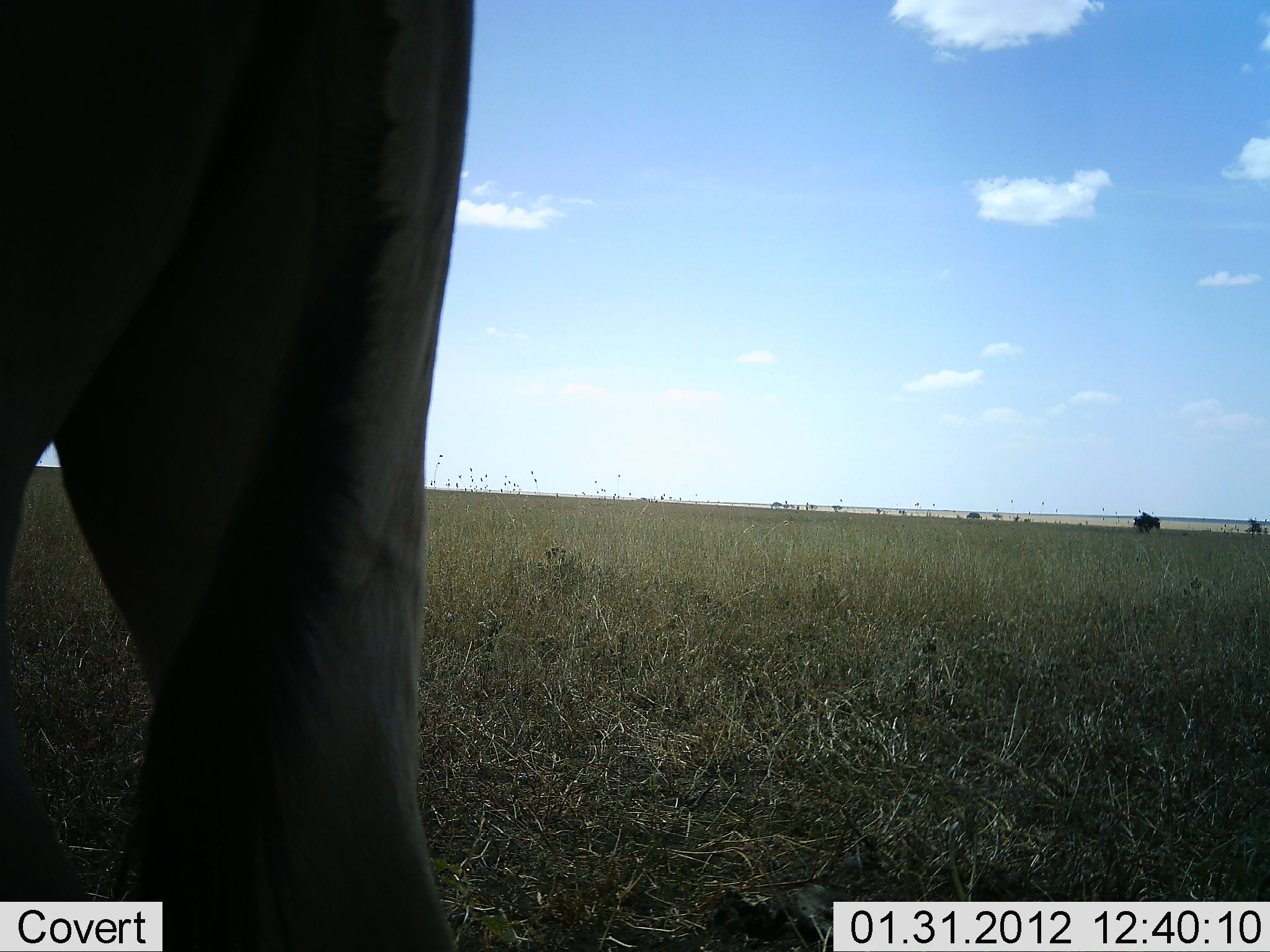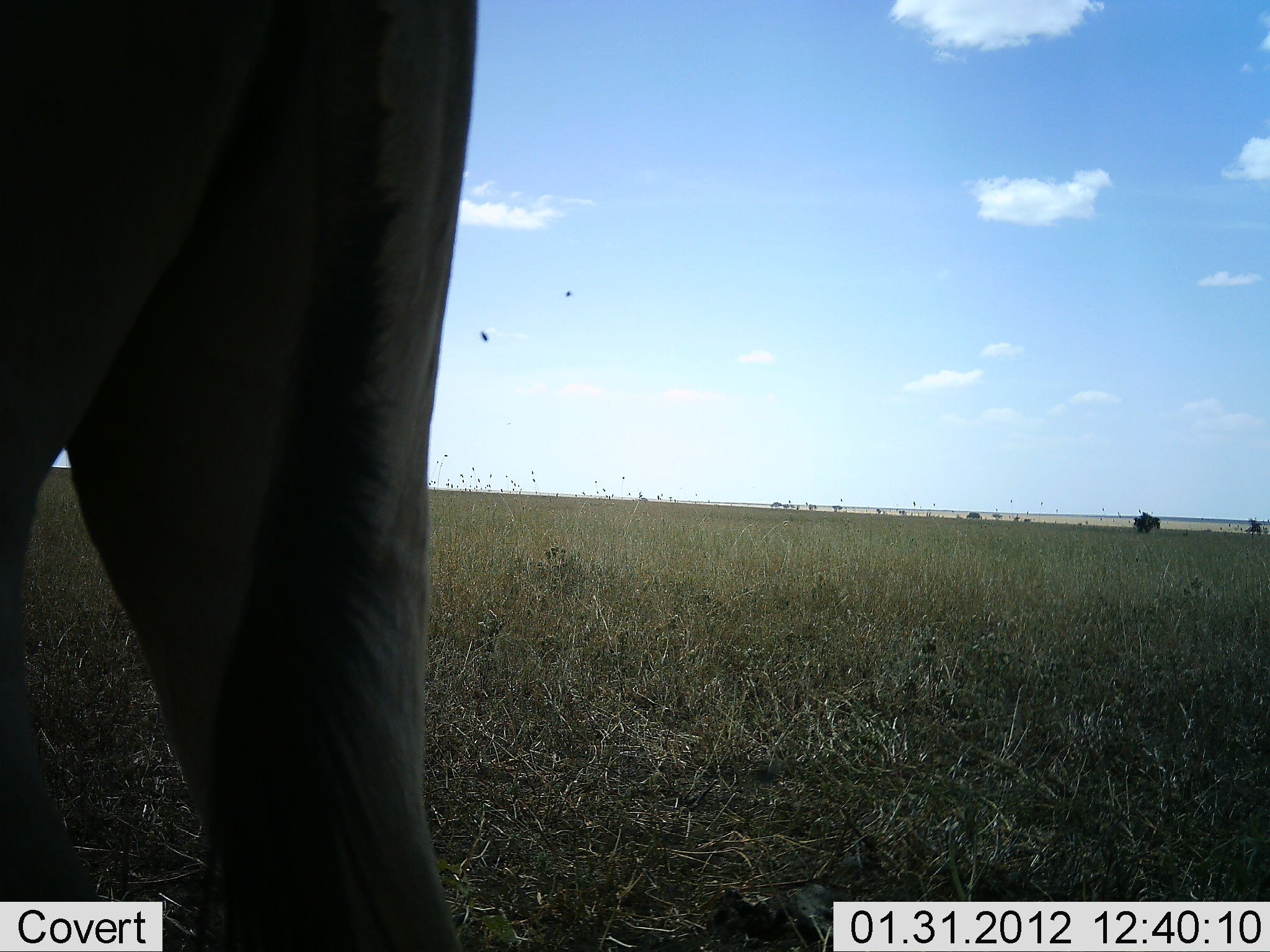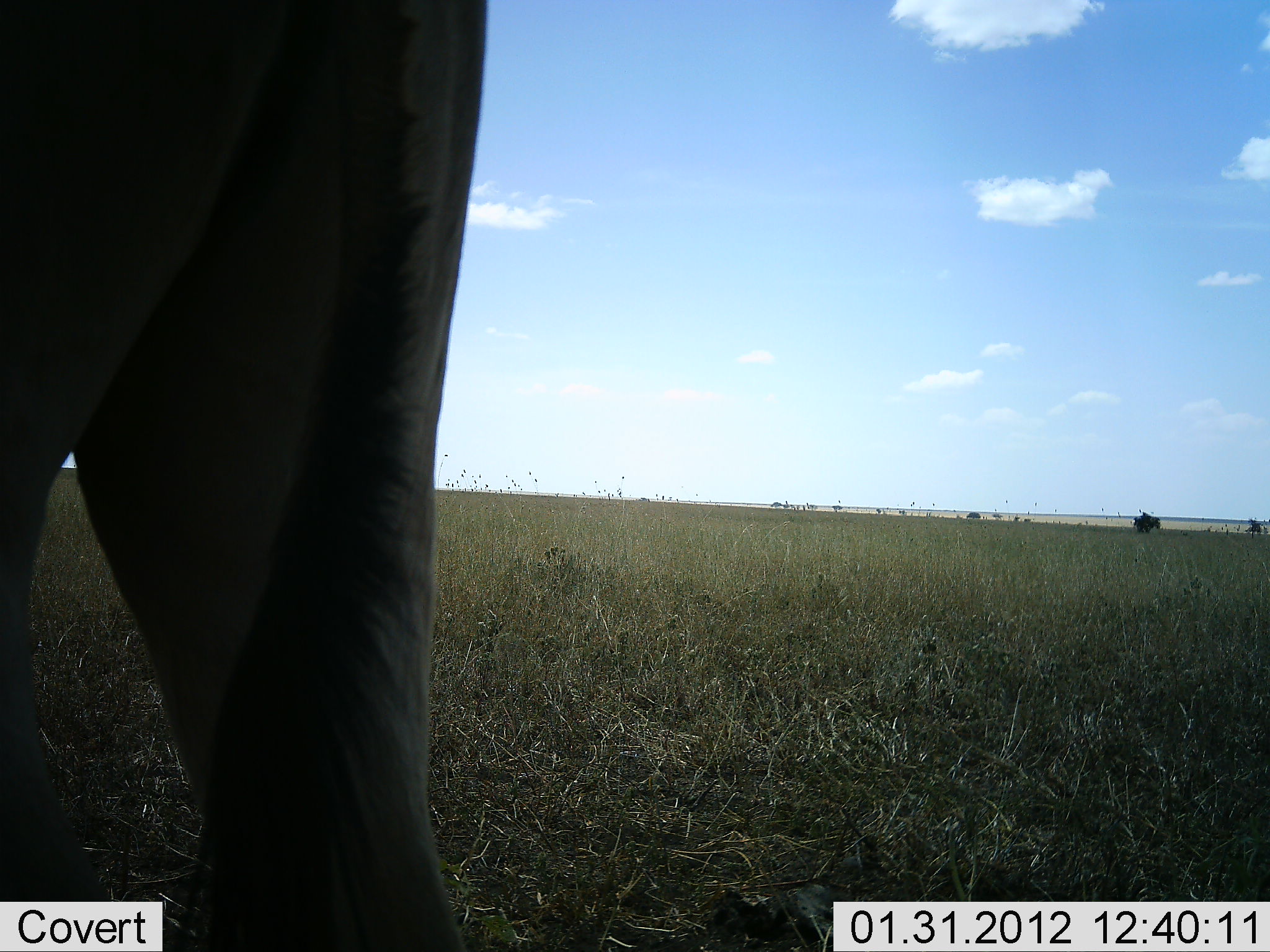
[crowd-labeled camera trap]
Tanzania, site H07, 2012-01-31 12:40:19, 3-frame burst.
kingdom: Animalia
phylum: Chordata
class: Mammalia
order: Artiodactyla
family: Bovidae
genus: Alcelaphus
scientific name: Alcelaphus buselaphus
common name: hartebeest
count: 1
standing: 100%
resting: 0%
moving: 0%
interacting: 0%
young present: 0%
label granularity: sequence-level